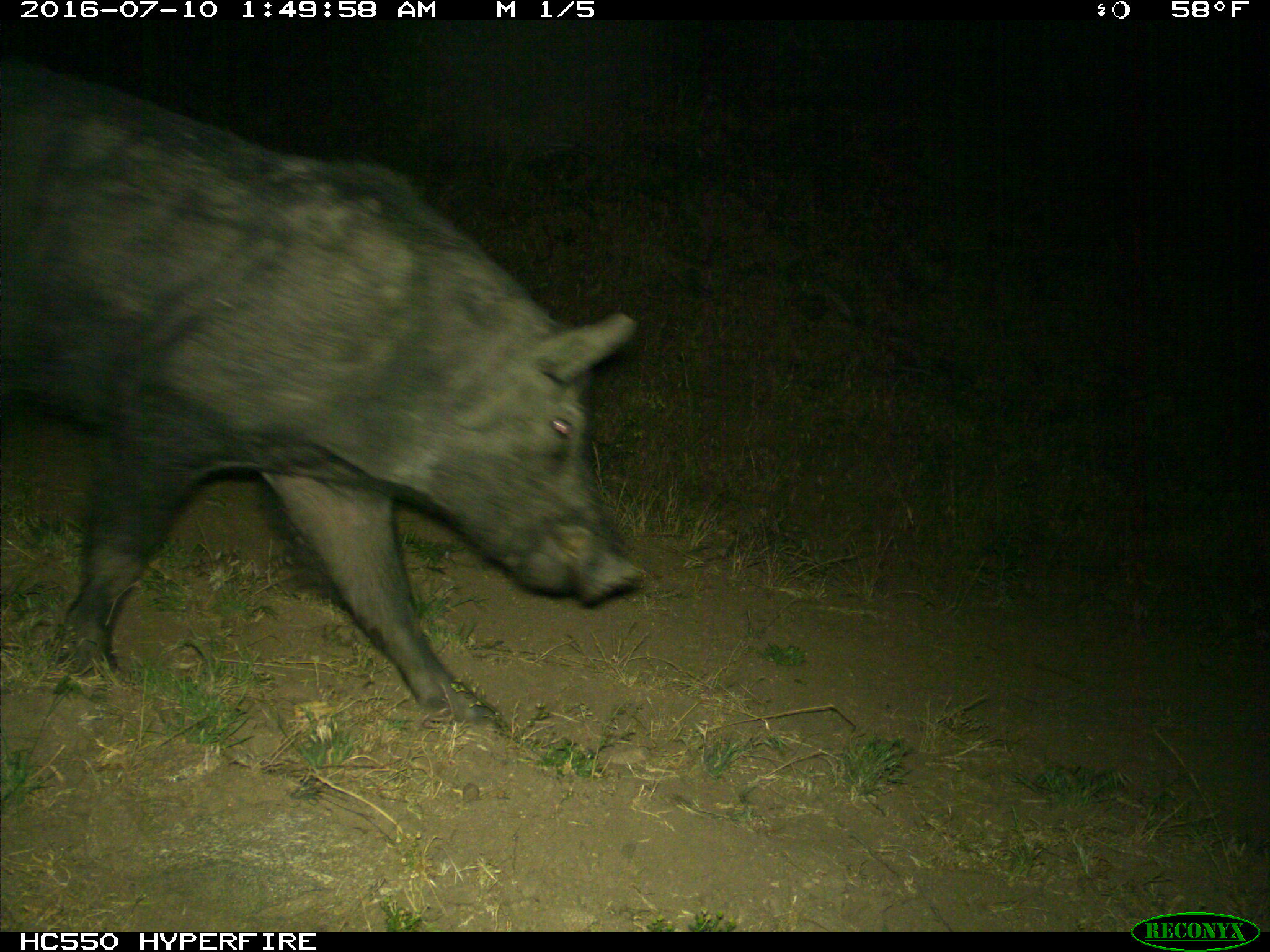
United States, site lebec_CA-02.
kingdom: Animalia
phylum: Chordata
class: Mammalia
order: Artiodactyla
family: Suidae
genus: Sus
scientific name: Sus scrofa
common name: wild boar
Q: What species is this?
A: Sus scrofa (wild boar).